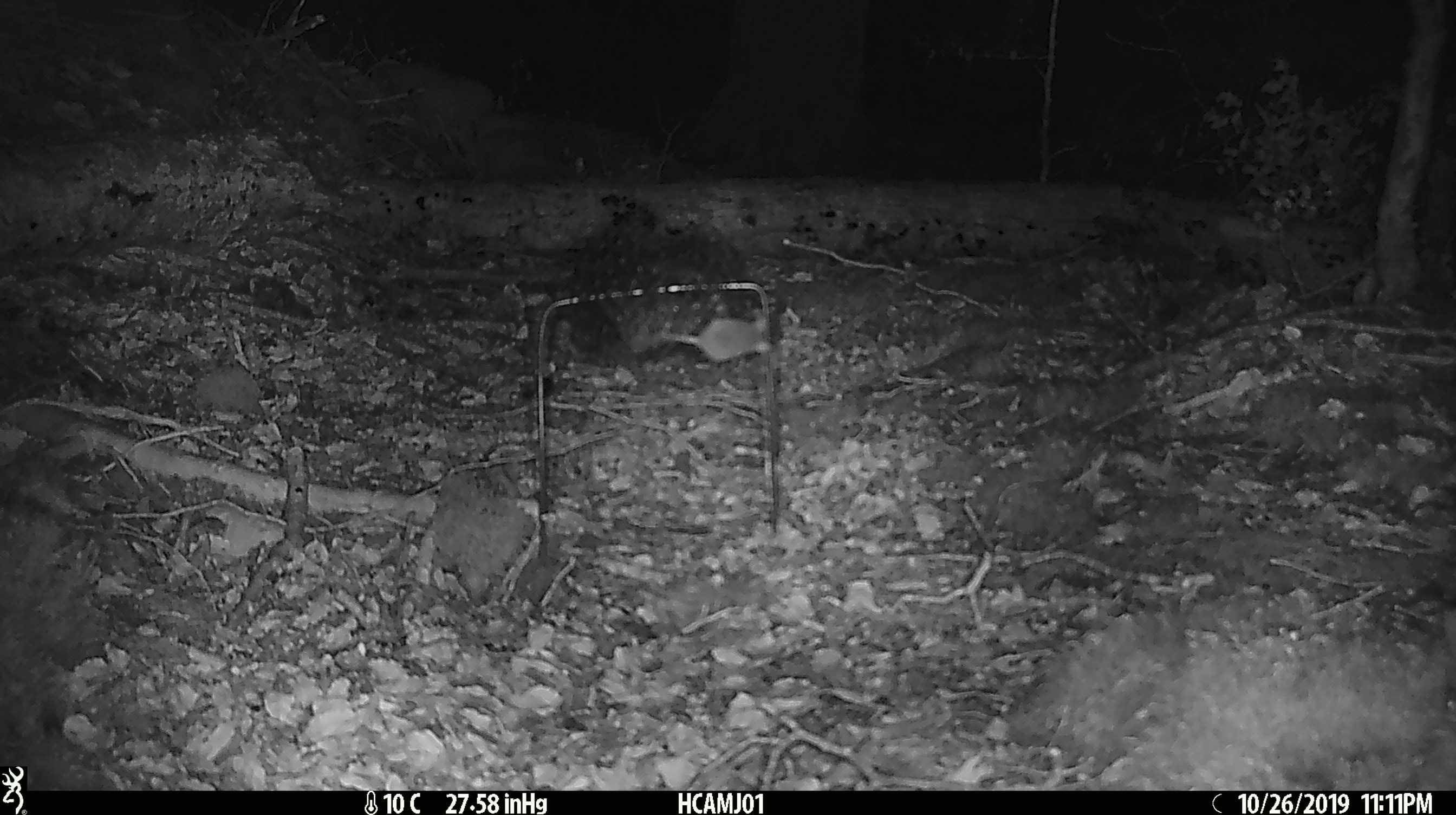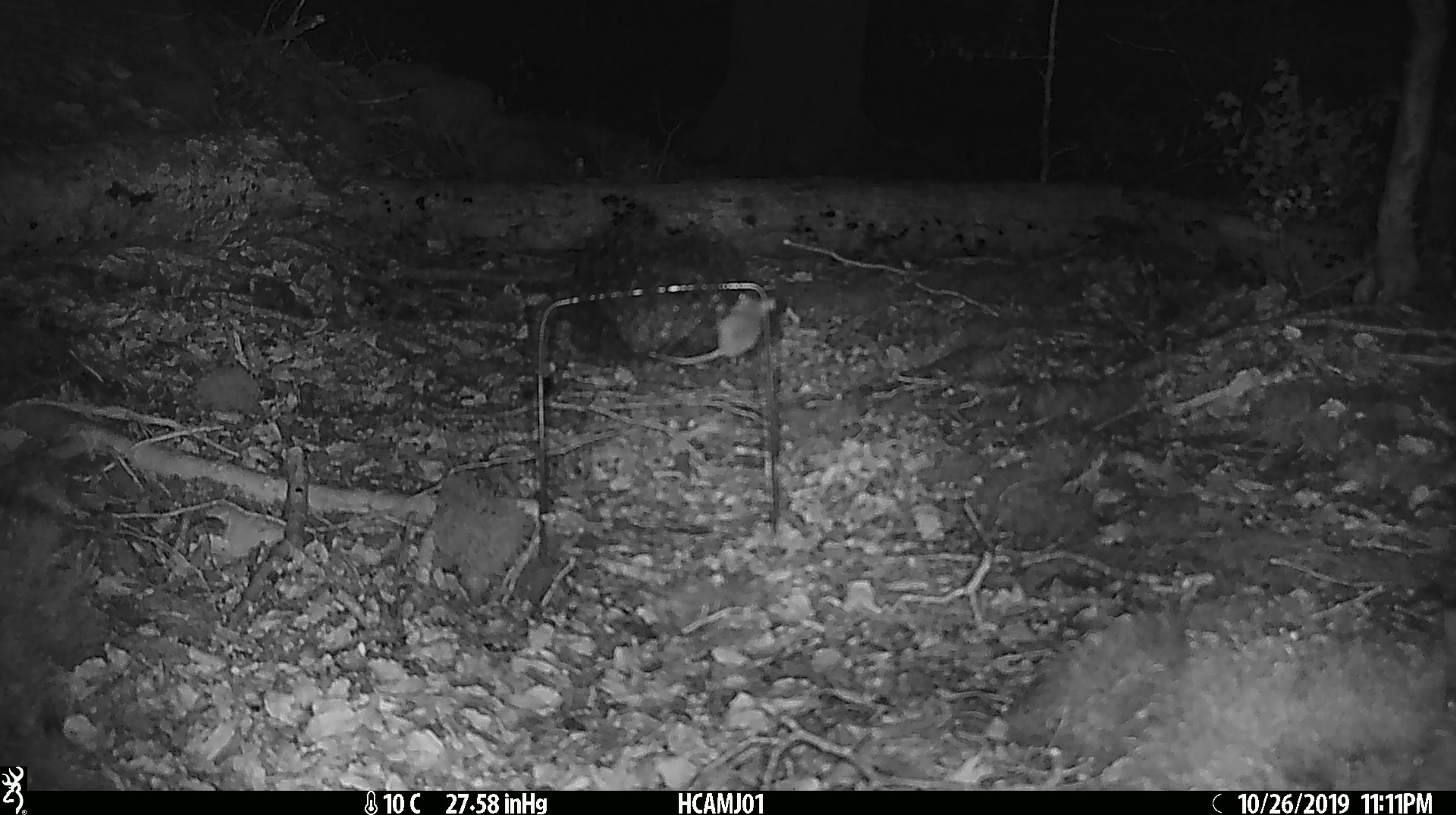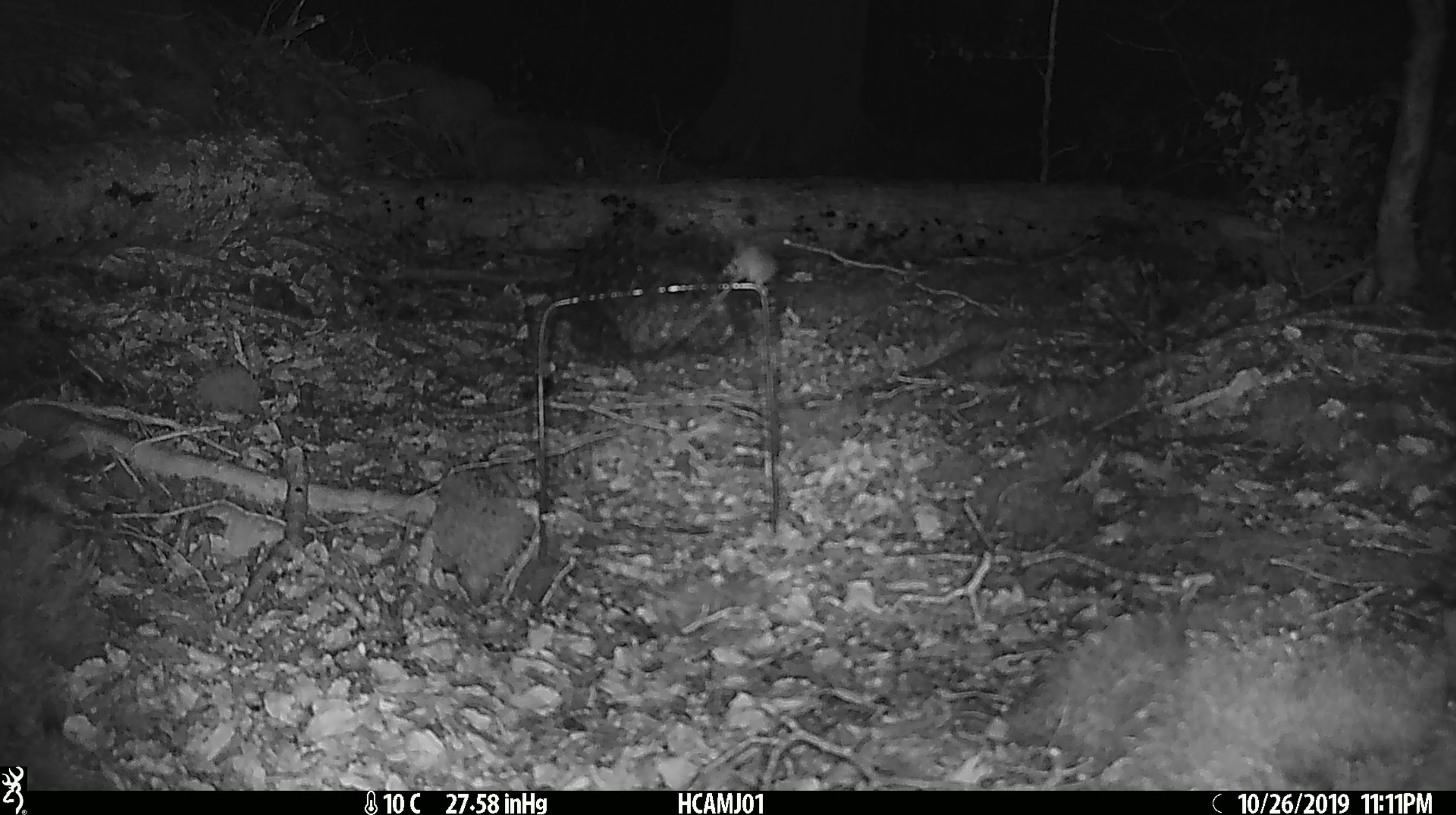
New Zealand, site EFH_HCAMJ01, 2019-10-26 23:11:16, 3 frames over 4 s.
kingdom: Animalia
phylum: Chordata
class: Mammalia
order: Rodentia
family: Muridae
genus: Mus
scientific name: Mus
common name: mouse